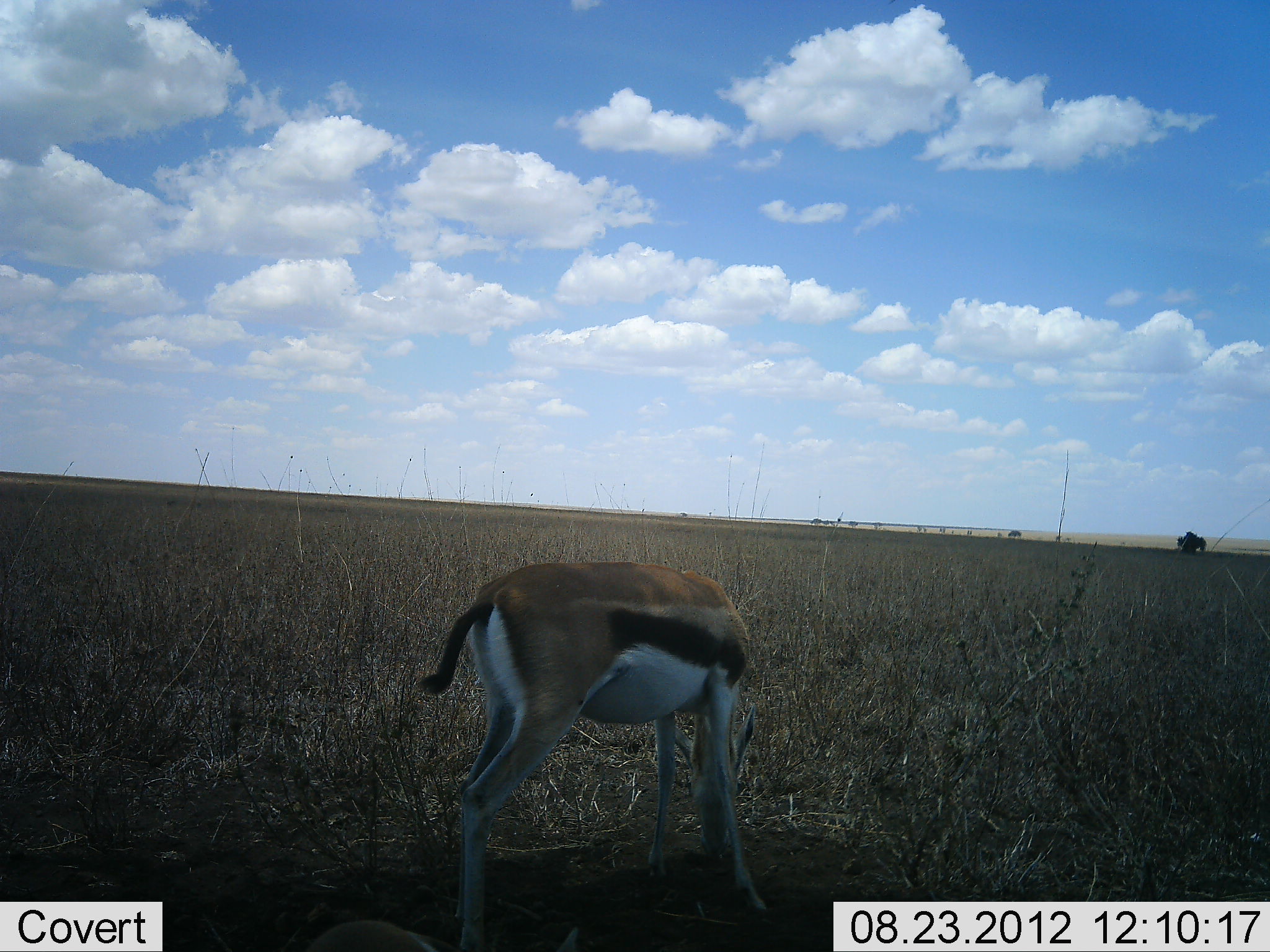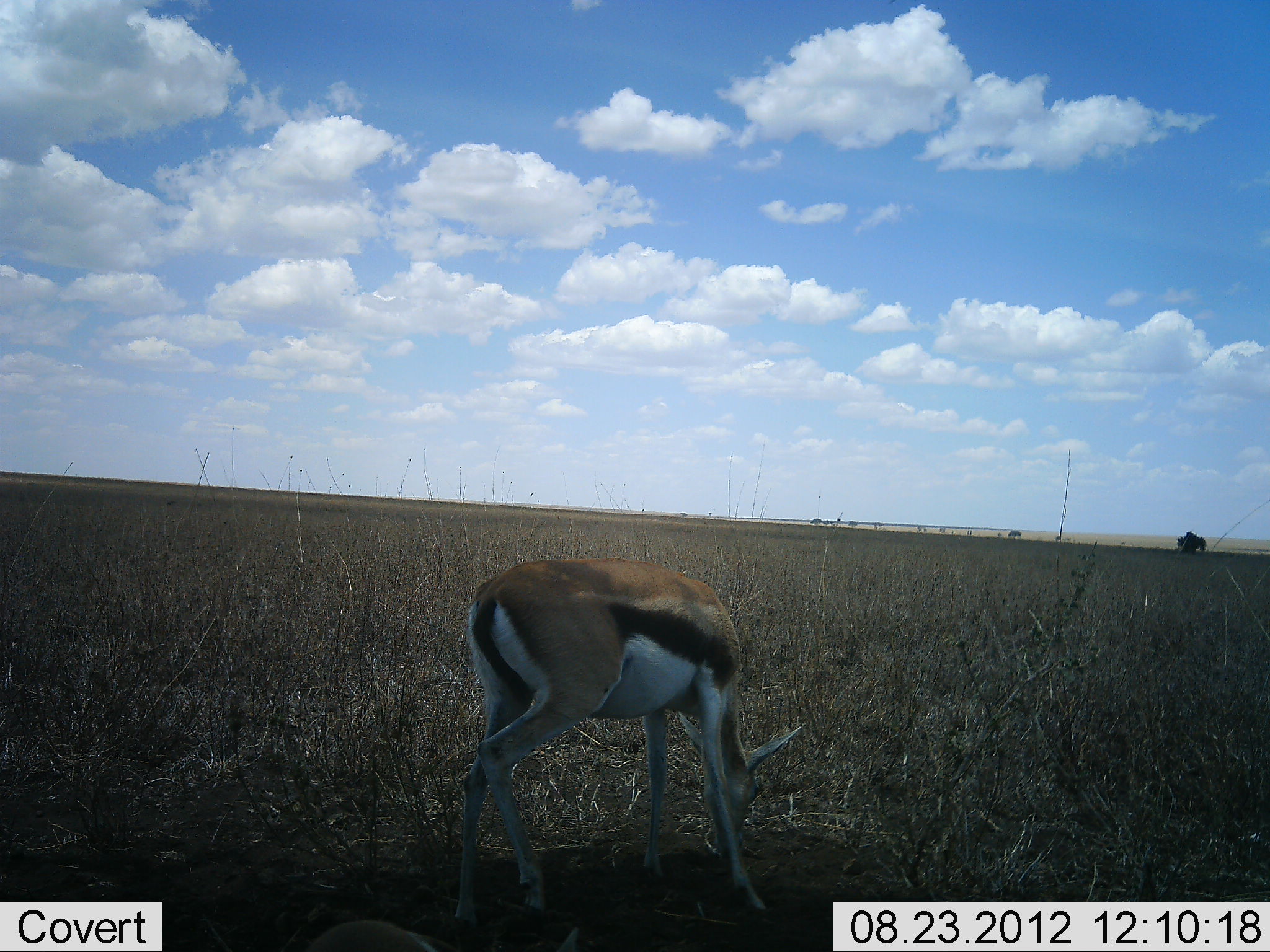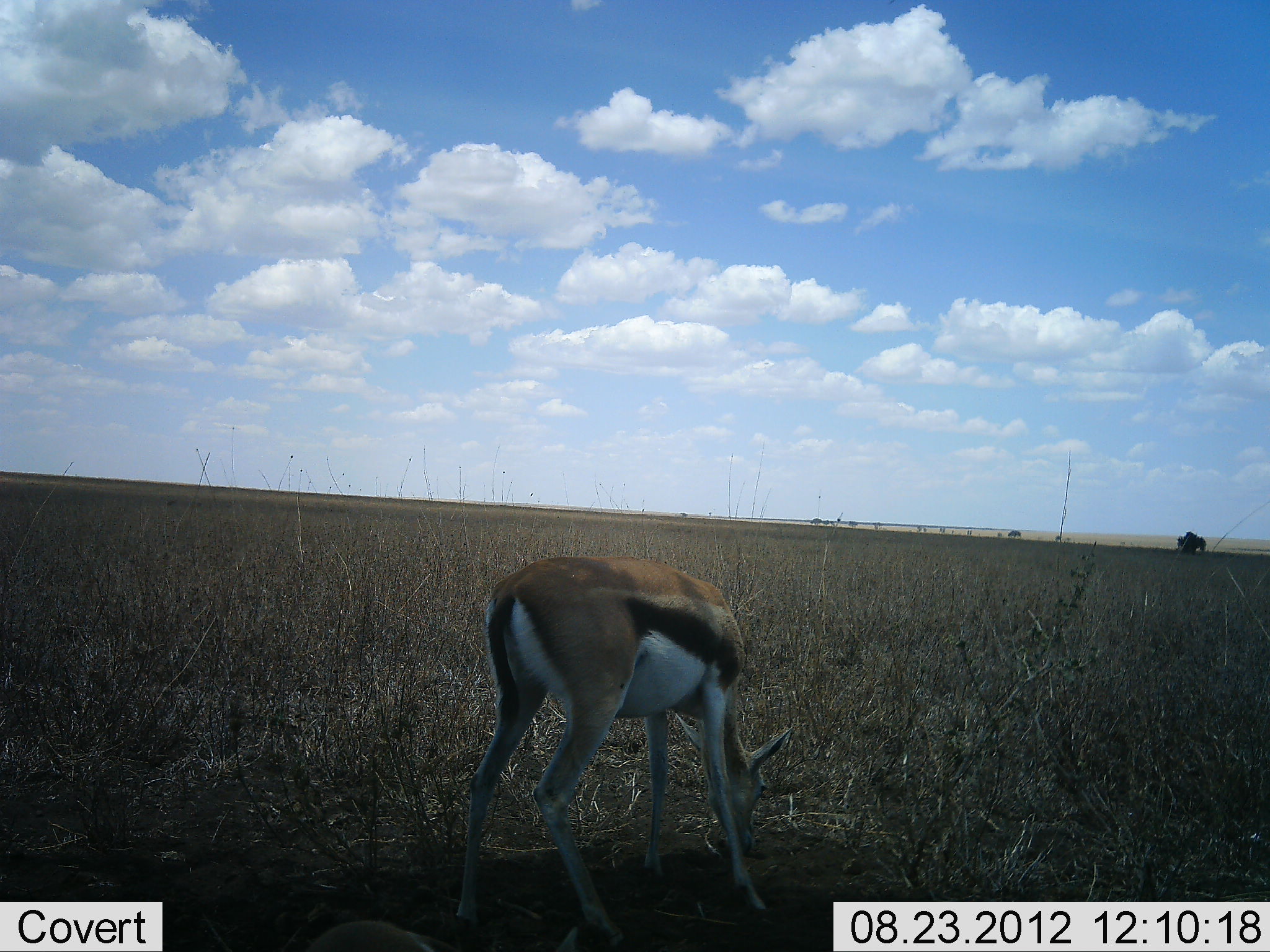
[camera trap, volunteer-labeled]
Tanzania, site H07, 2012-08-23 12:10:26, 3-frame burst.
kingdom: Animalia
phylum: Chordata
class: Mammalia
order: Artiodactyla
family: Bovidae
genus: Eudorcas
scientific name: Eudorcas thomsonii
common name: thomson's gazelle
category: gazellethomsons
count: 1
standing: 10%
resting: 0%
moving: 0%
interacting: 0%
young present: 0%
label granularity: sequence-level